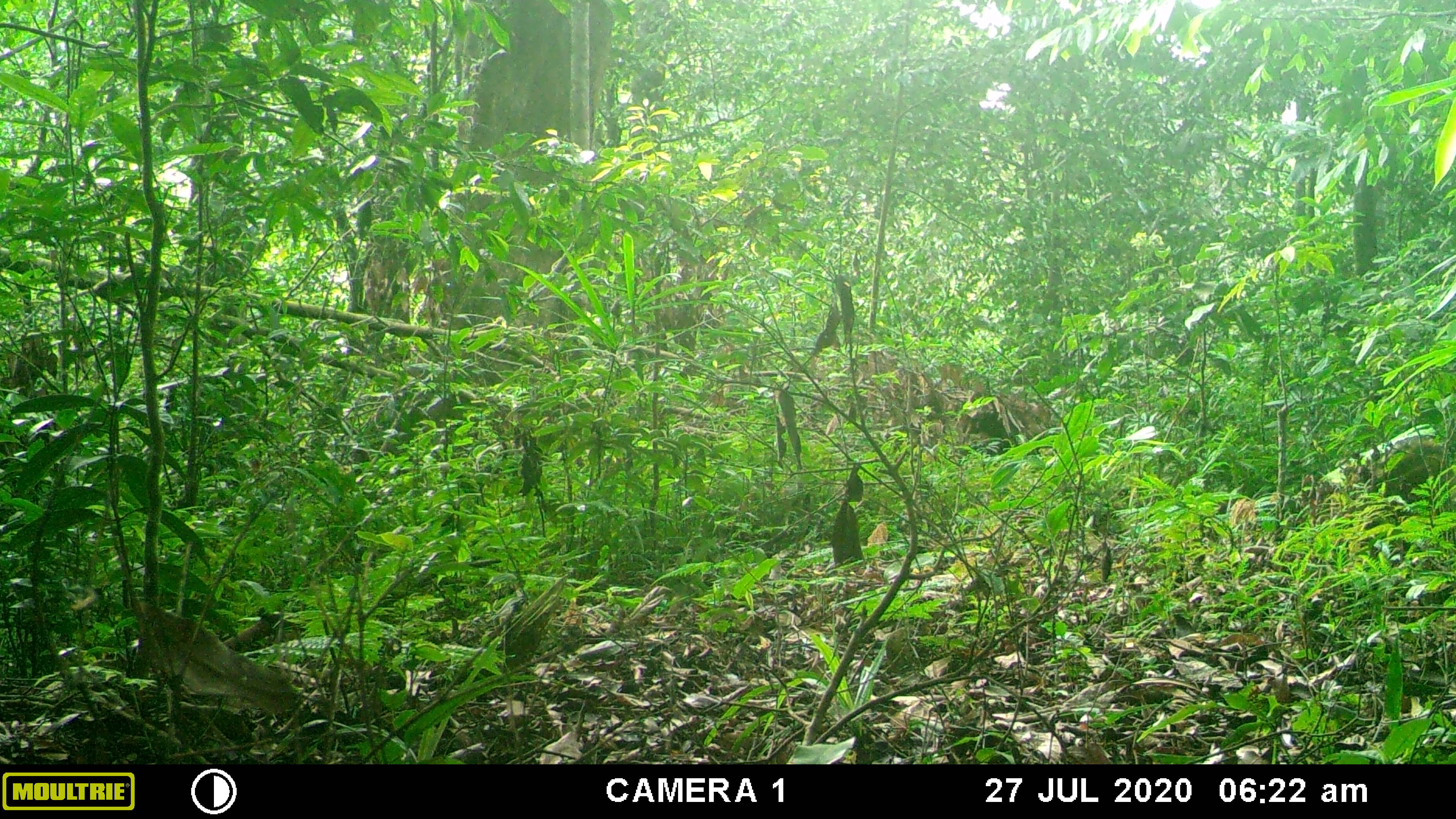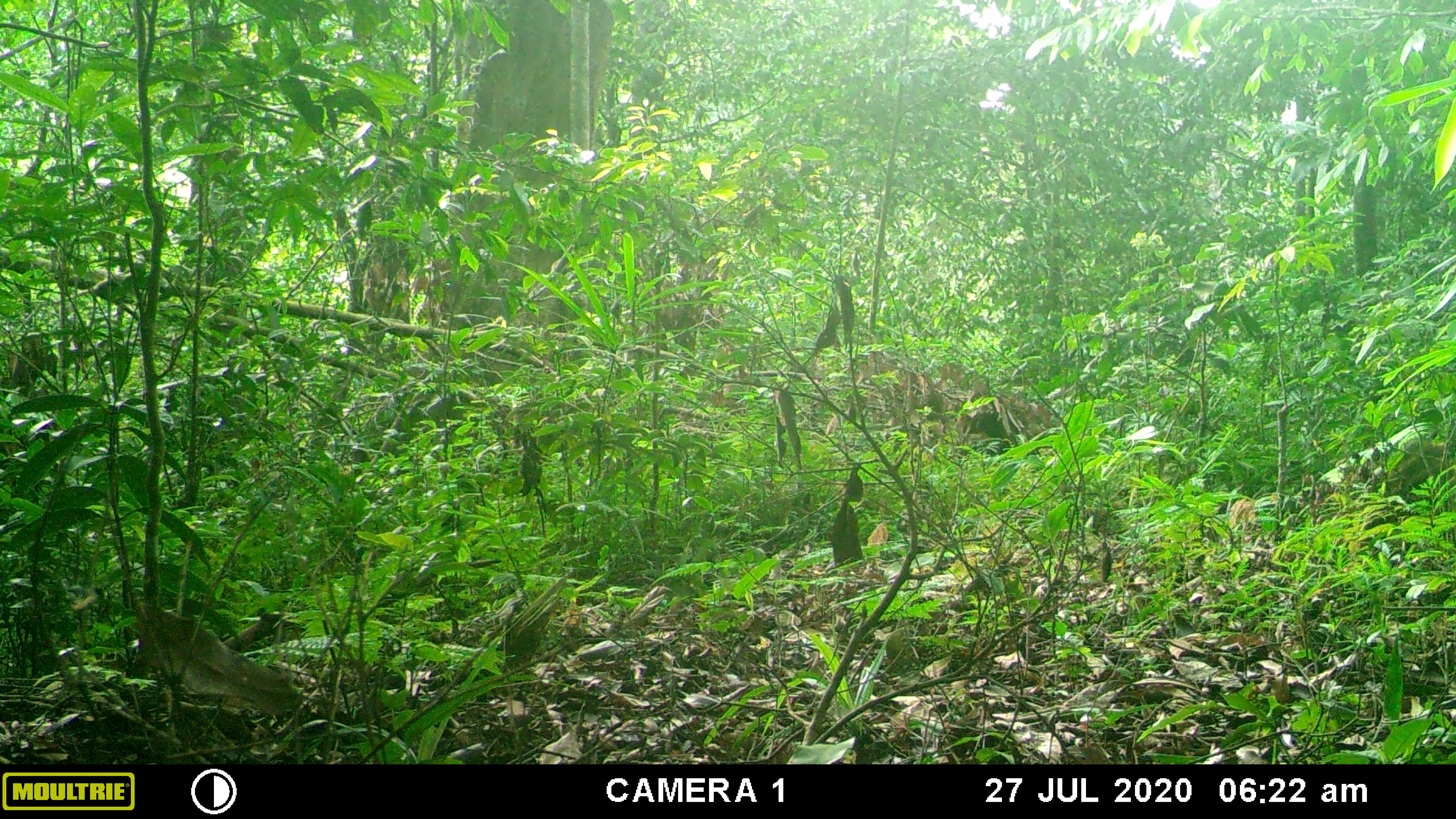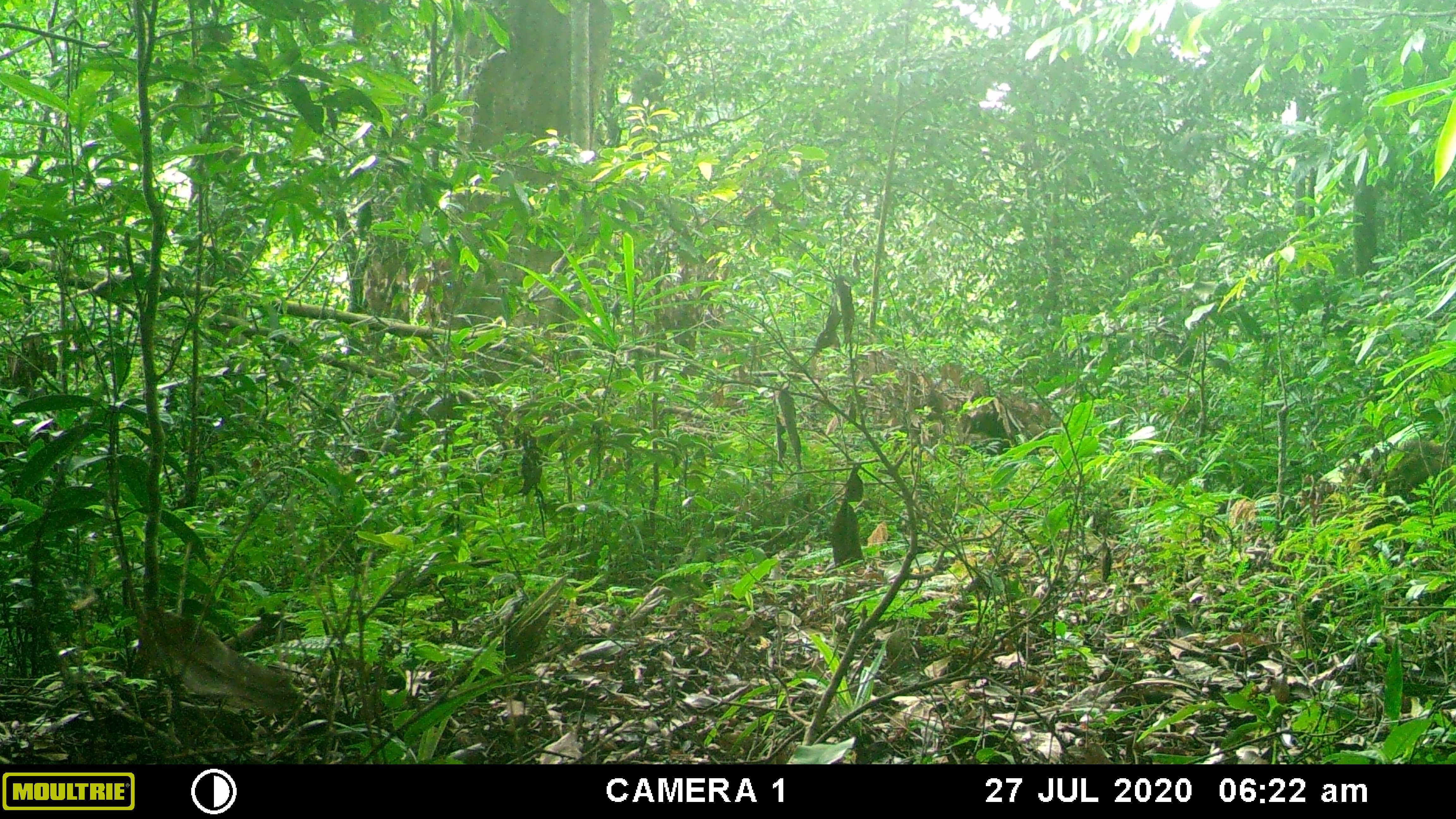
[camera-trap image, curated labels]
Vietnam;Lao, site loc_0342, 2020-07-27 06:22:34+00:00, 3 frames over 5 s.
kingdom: Animalia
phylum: Chordata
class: Mammalia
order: Artiodactyla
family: Suidae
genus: Sus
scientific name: Sus scrofa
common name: eurasian wild pig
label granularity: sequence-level